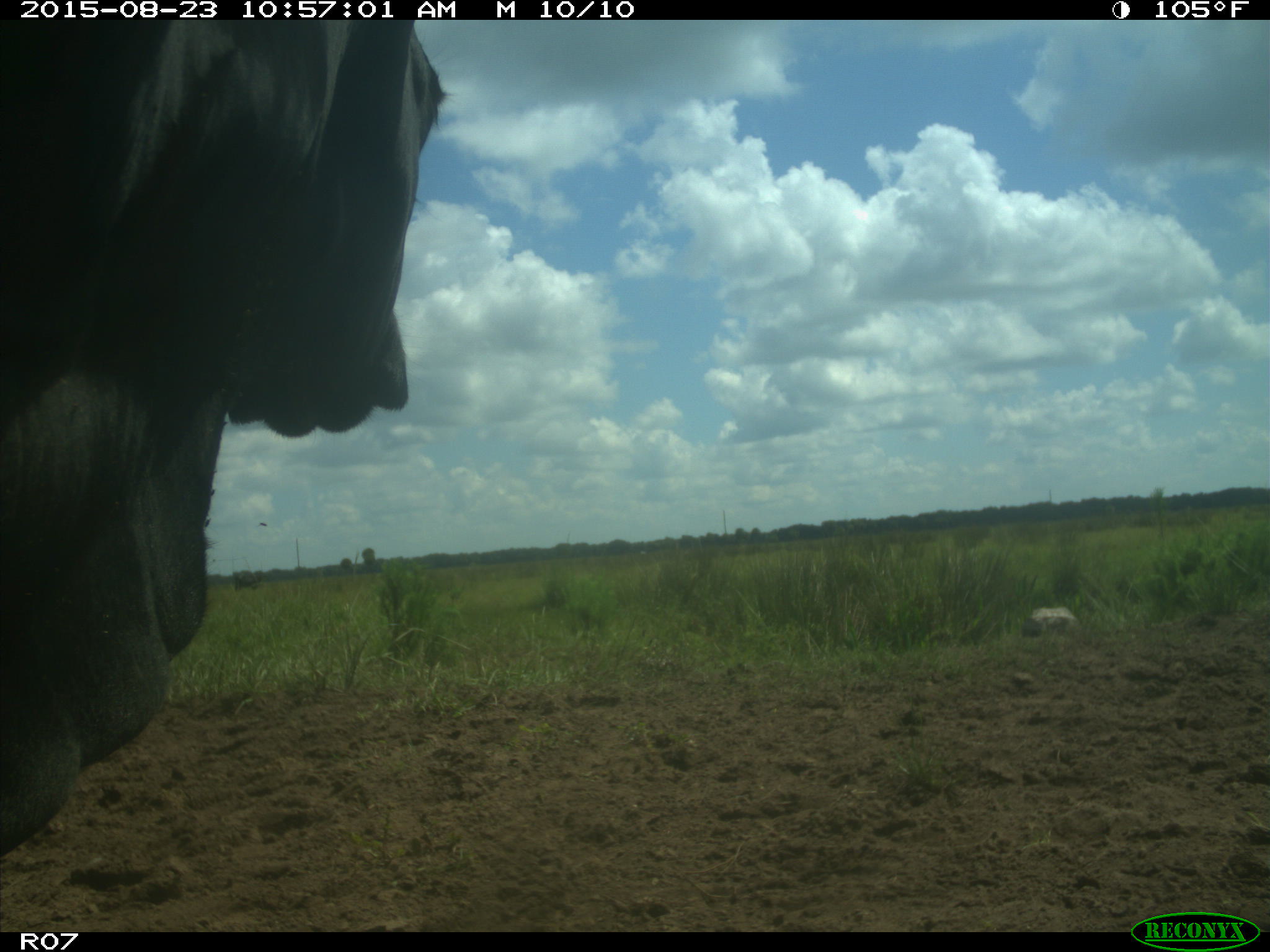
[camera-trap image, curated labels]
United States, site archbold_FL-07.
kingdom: Animalia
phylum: Chordata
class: Mammalia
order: Artiodactyla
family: Bovidae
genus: Bos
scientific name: Bos taurus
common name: domestic cow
Bos taurus (domestic cow).